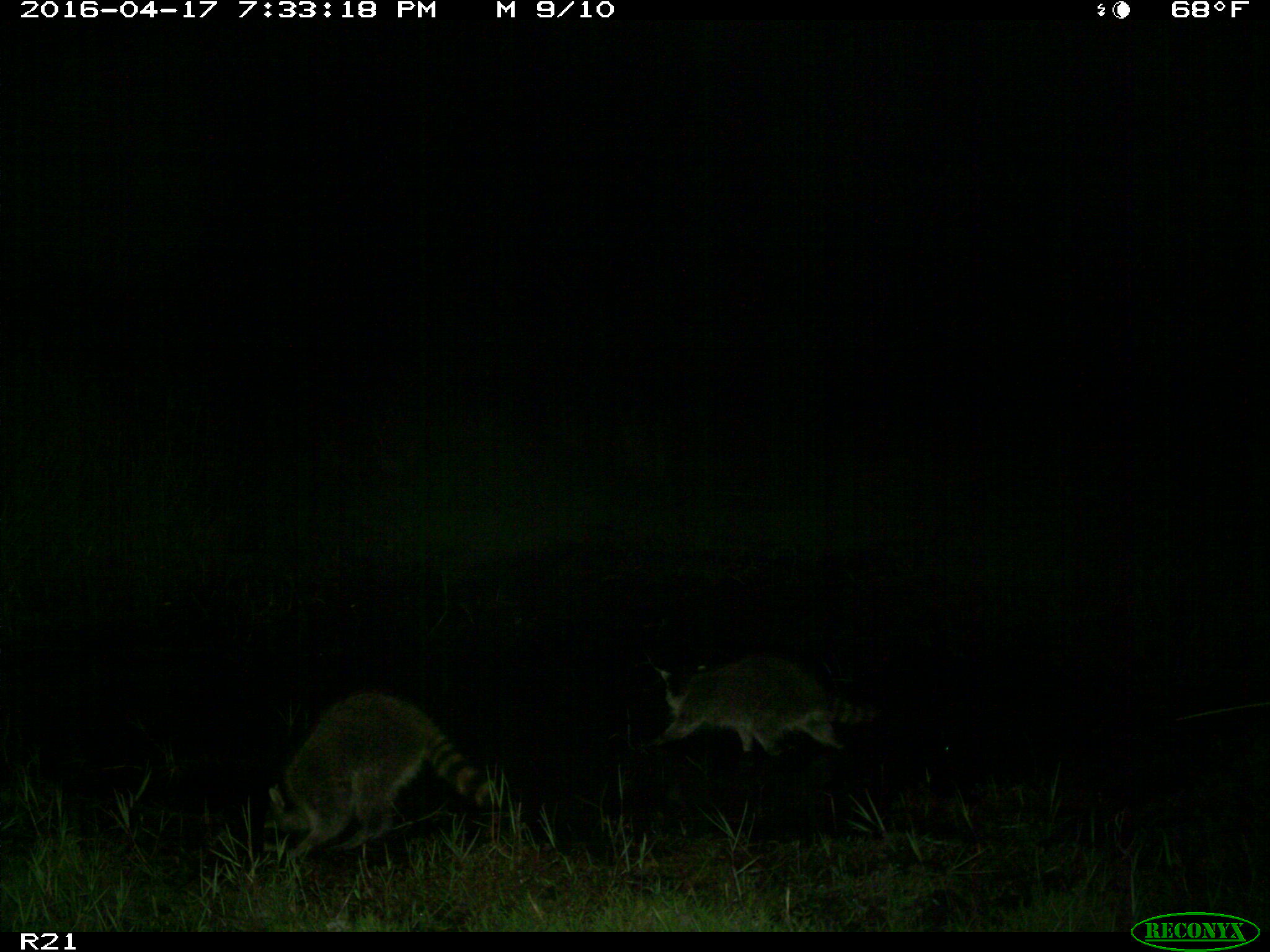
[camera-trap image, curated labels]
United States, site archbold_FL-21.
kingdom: Animalia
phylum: Chordata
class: Mammalia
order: Carnivora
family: Procyonidae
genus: Procyon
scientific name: Procyon lotor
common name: common raccoon